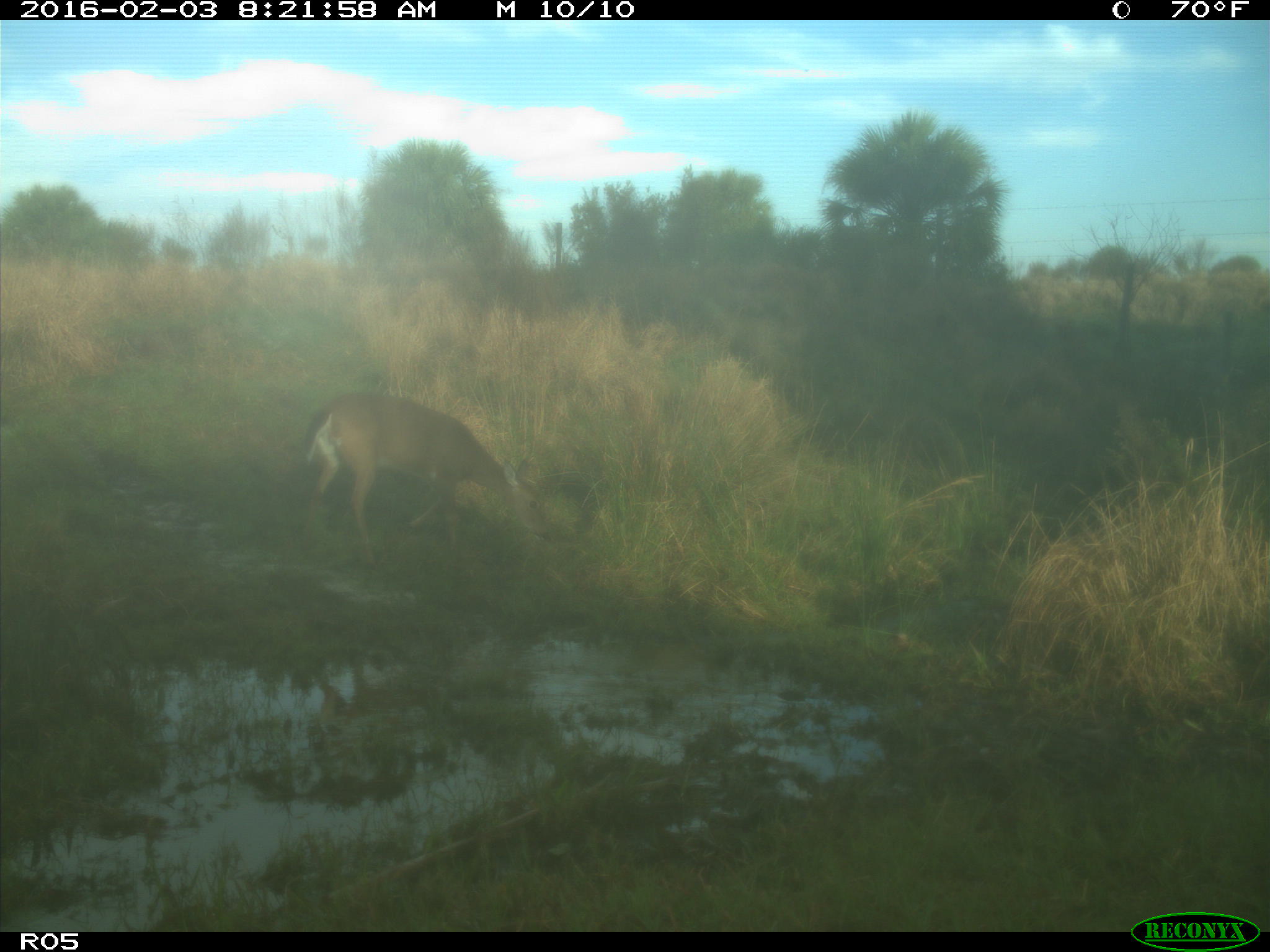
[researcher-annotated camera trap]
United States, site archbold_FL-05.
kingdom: Animalia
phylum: Chordata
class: Mammalia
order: Artiodactyla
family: Cervidae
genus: Odocoileus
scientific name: Odocoileus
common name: deer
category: unidentified deer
Unidentified deer (deer) (Odocoileus).